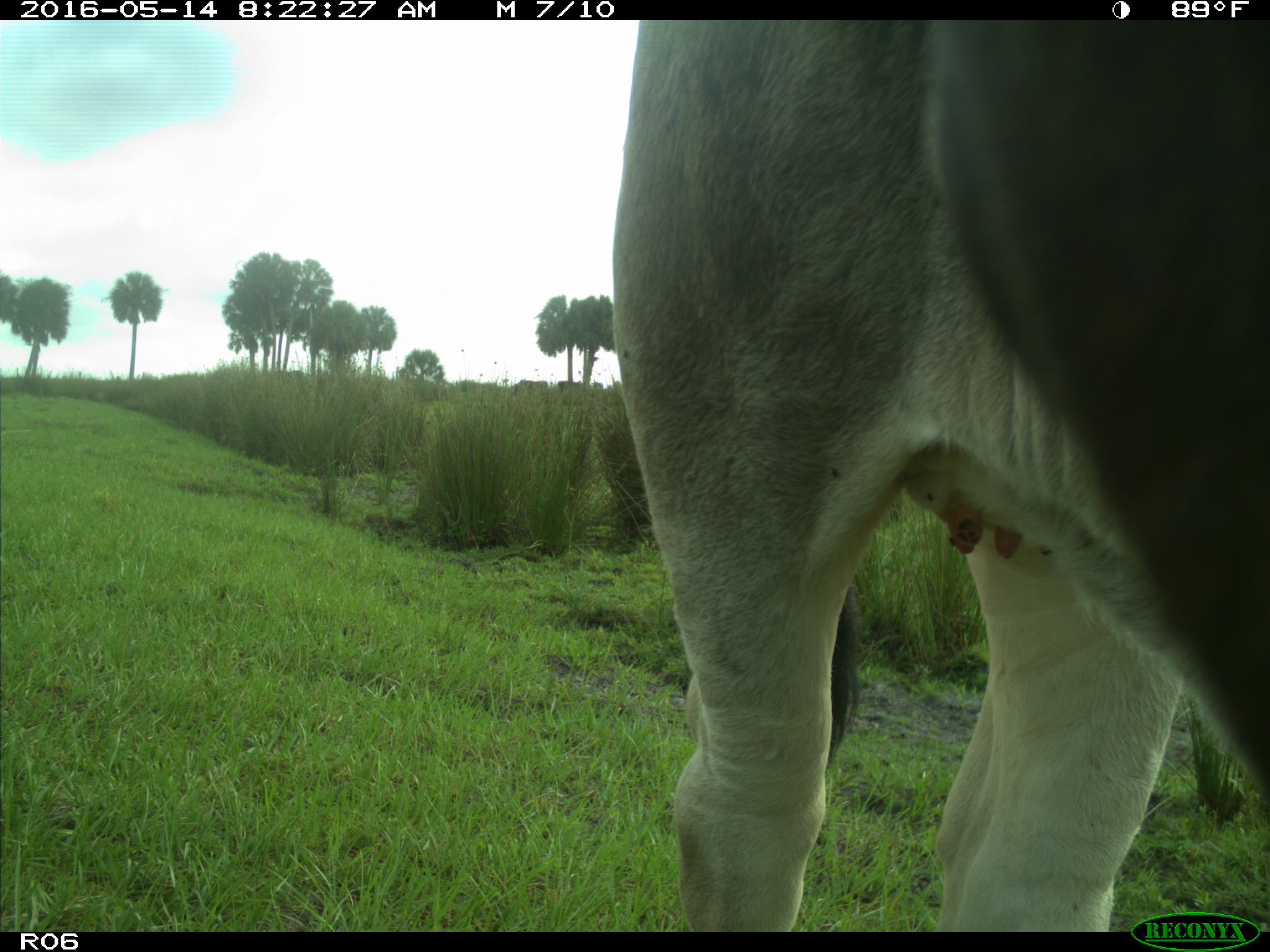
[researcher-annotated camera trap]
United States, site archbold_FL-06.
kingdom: Animalia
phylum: Chordata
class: Mammalia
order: Artiodactyla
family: Bovidae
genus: Bos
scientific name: Bos taurus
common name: domestic cow